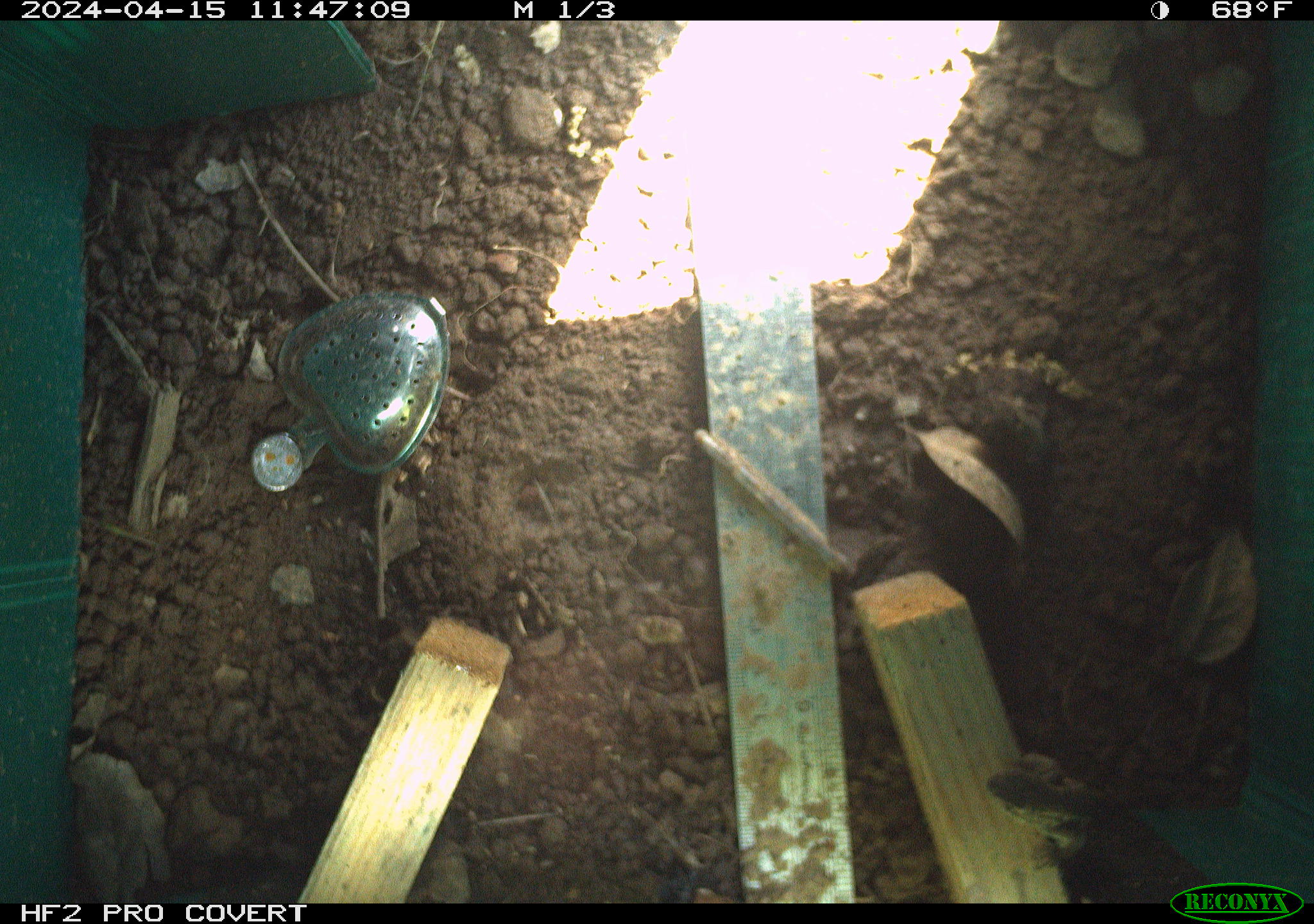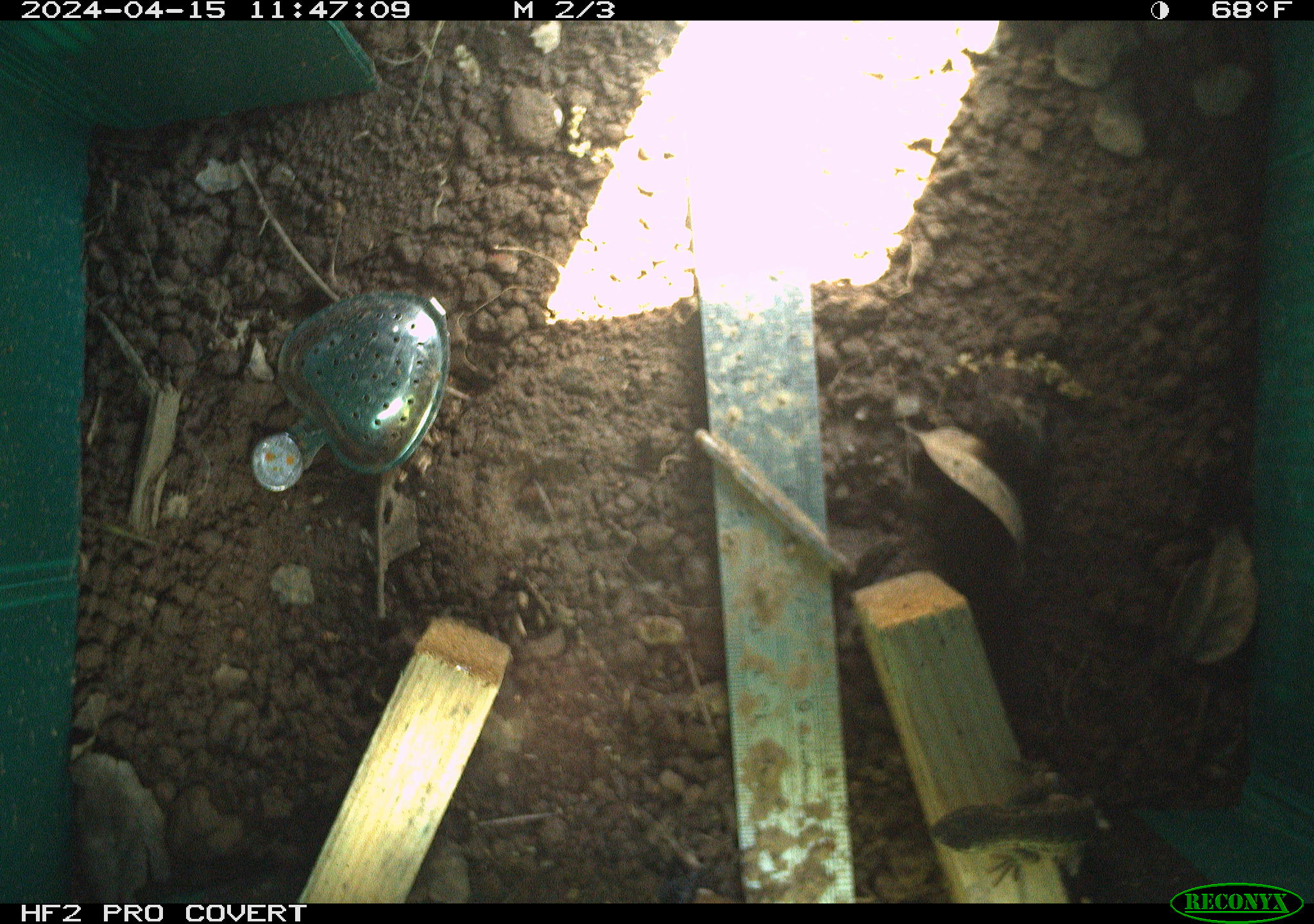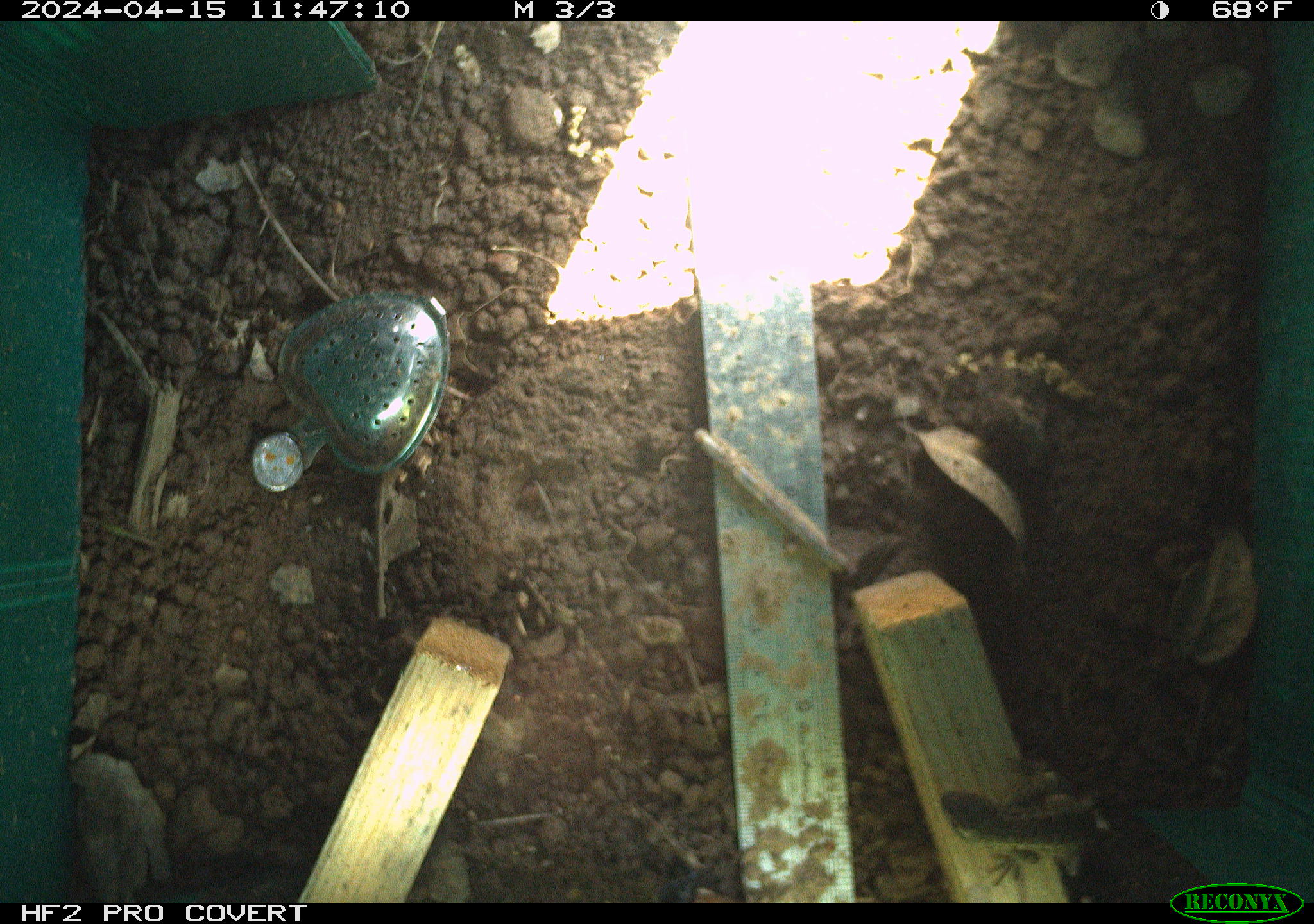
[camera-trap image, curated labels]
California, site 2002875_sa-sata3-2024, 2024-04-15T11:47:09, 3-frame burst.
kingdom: Animalia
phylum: Chordata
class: Reptilia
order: Squamata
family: Phrynosomatidae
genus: Sceloporus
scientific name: Sceloporus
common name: spiny lizards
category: sceloporus species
Sceloporus species (spiny lizards) (Sceloporus).